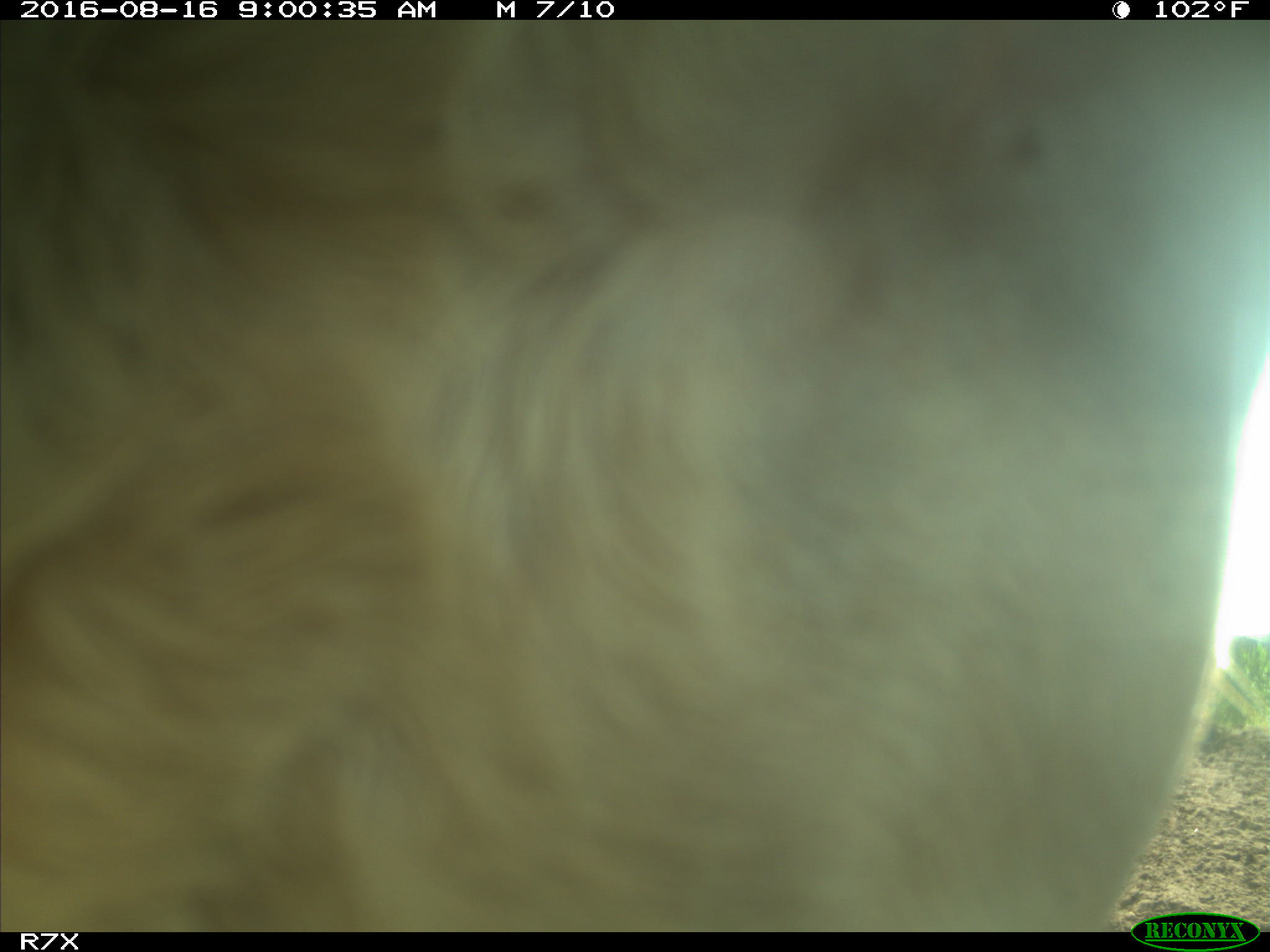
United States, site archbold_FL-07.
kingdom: Animalia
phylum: Chordata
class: Mammalia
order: Artiodactyla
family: Bovidae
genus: Bos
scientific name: Bos taurus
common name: domestic cow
Bos taurus (domestic cow).